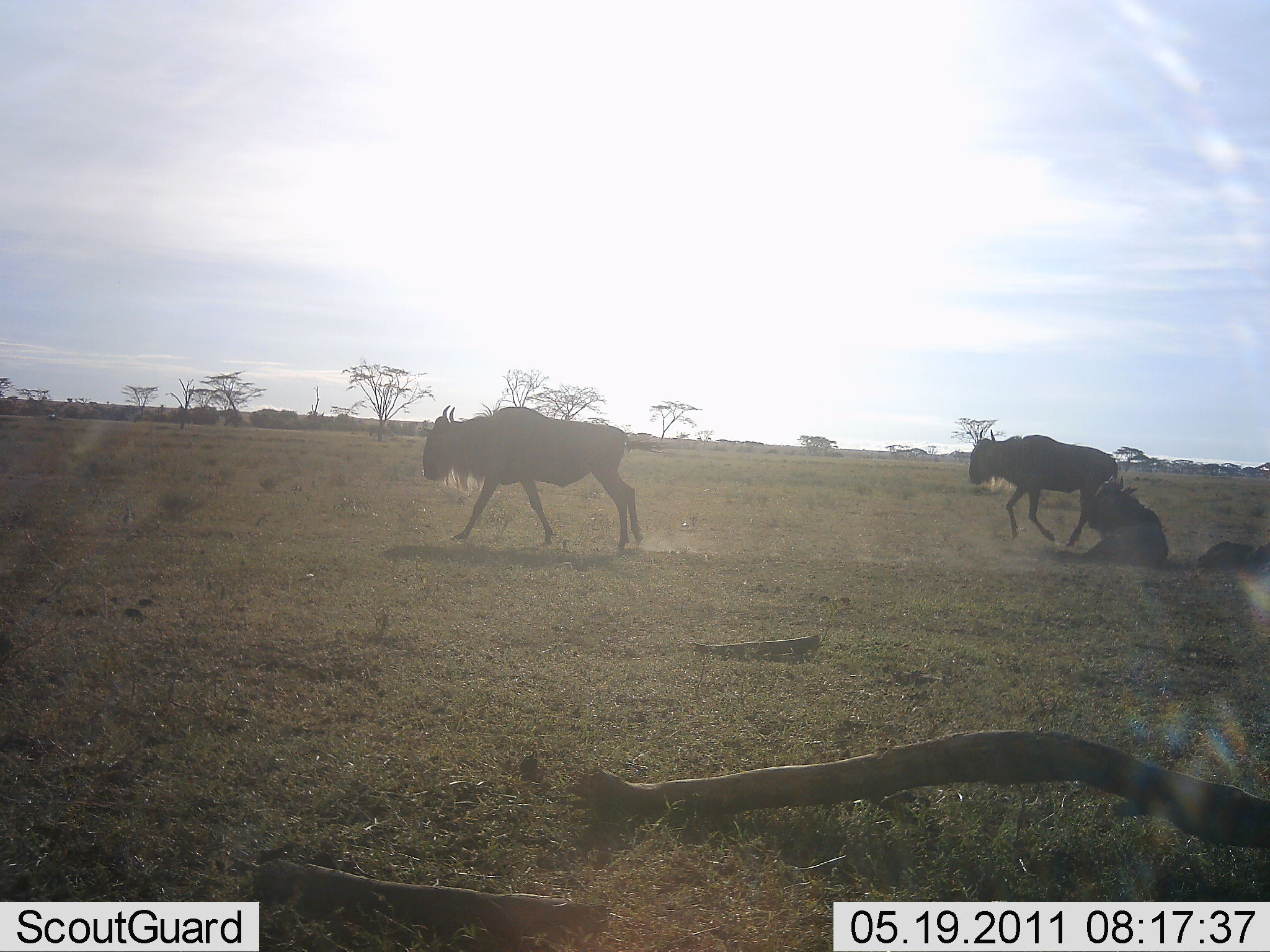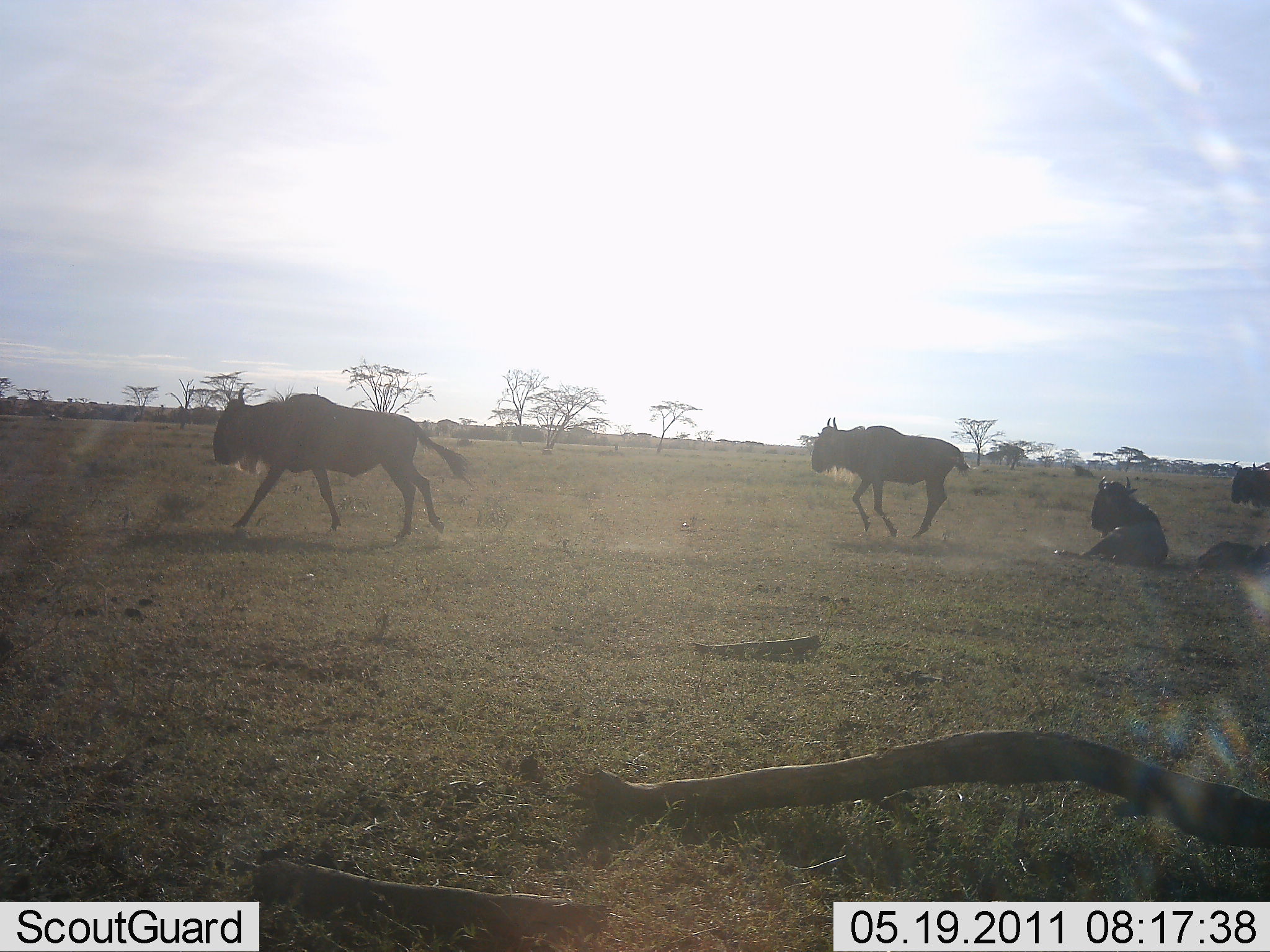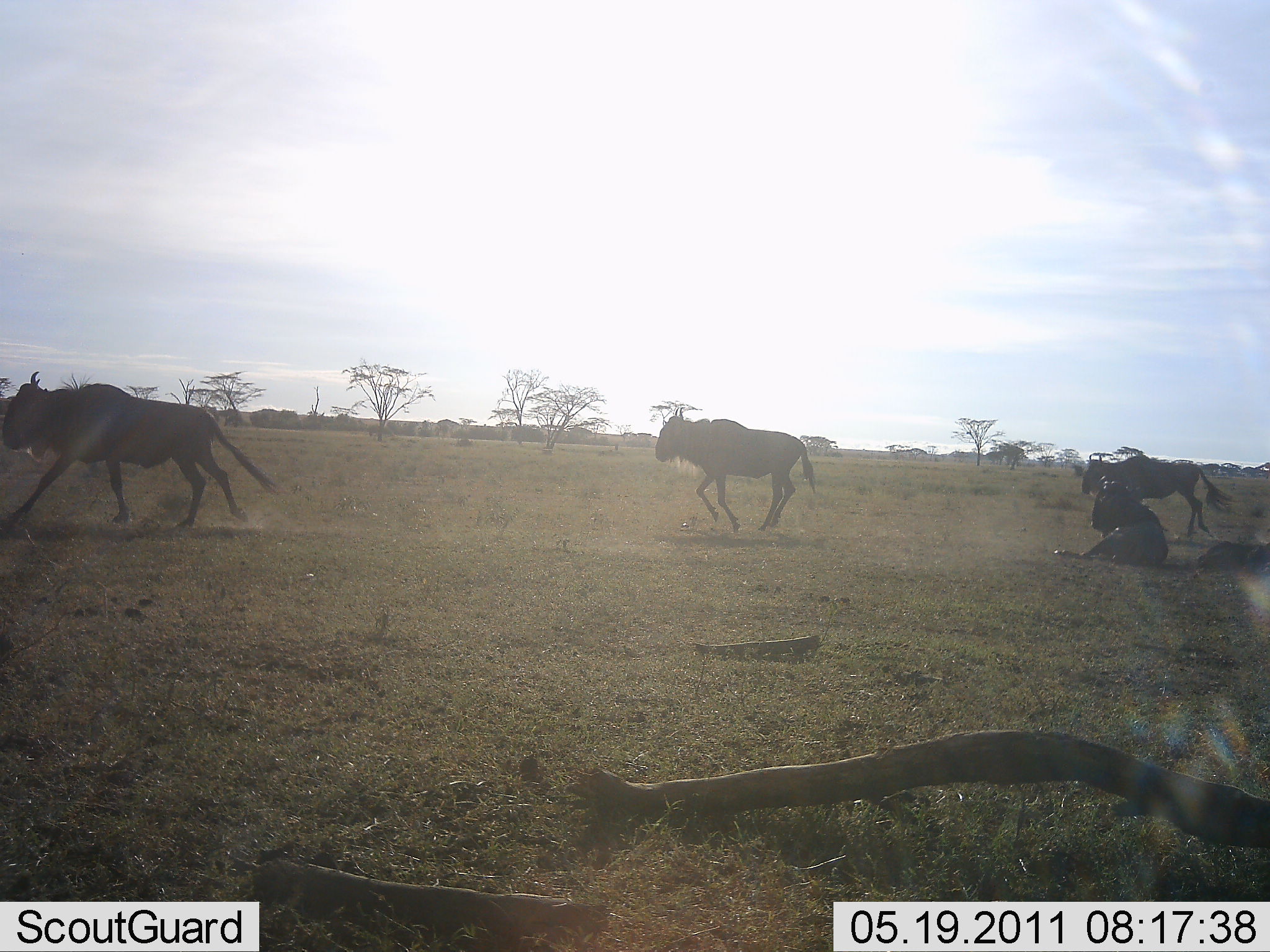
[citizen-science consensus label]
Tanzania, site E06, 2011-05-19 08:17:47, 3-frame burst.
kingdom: Animalia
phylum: Chordata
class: Mammalia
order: Artiodactyla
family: Bovidae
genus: Connochaetes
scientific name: Connochaetes taurinus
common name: blue wildebeest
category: wildebeest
Wildebeest (blue wildebeest) (Connochaetes taurinus), count 4. Behavior (volunteer vote fractions): standing 9%, resting 73%, moving 100%, interacting 0%. Young present (vote fraction): 9%. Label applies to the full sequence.